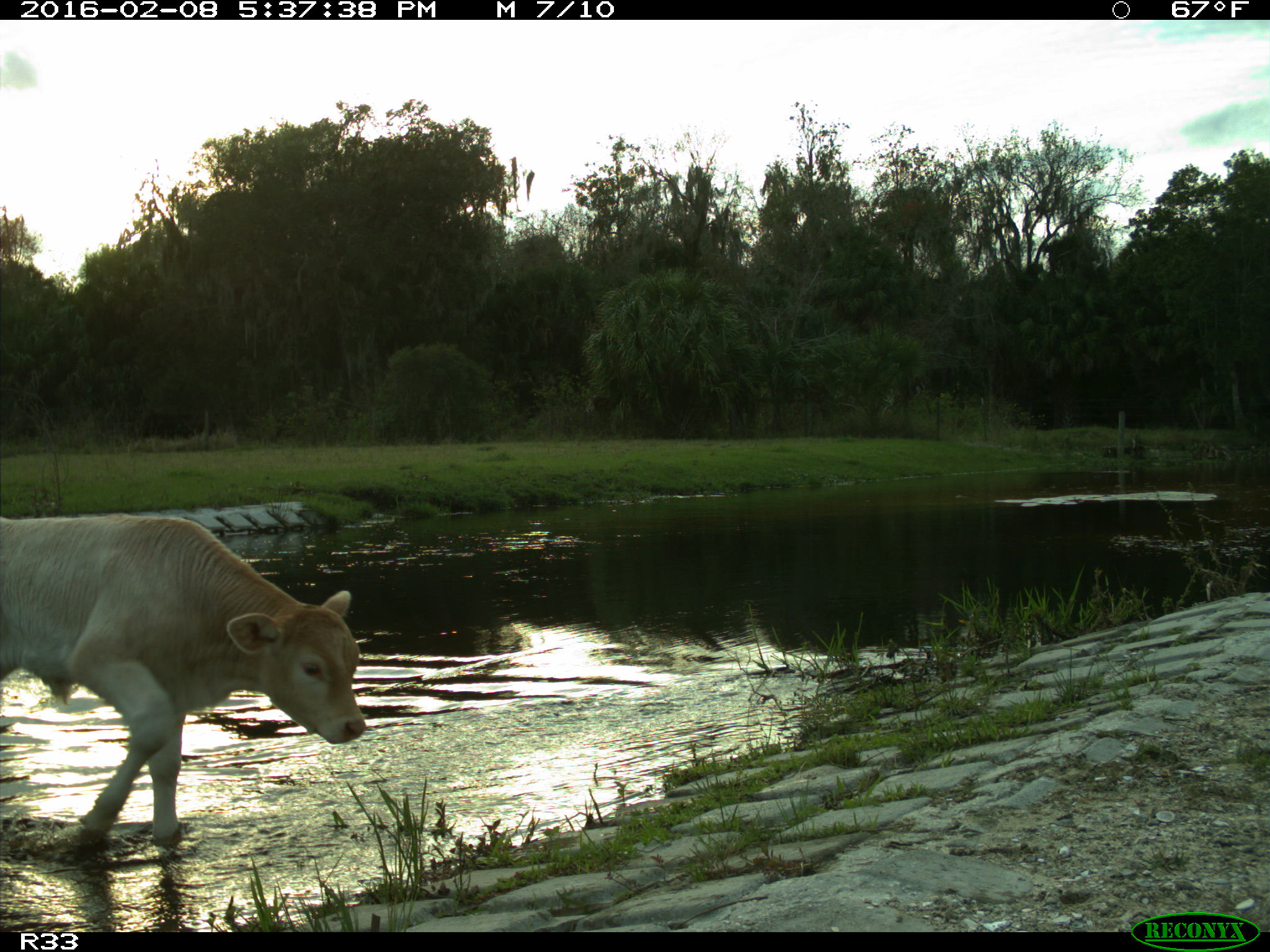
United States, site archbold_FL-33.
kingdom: Animalia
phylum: Chordata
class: Mammalia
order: Artiodactyla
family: Bovidae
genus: Bos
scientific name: Bos taurus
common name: domestic cow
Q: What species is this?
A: Bos taurus (domestic cow).